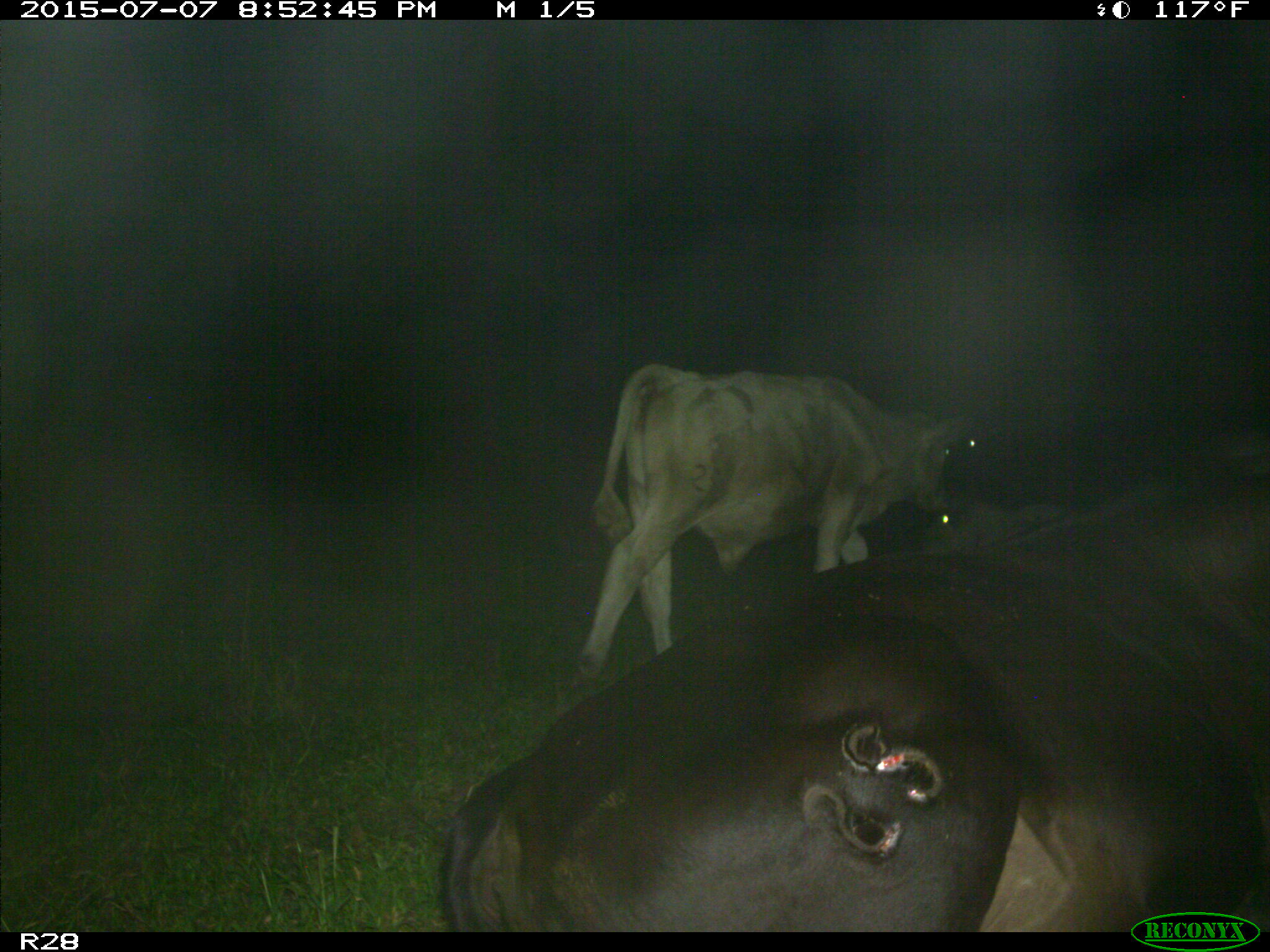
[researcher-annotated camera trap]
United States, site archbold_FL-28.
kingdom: Animalia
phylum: Chordata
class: Mammalia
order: Artiodactyla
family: Bovidae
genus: Bos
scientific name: Bos taurus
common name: domestic cow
Bos taurus (domestic cow).